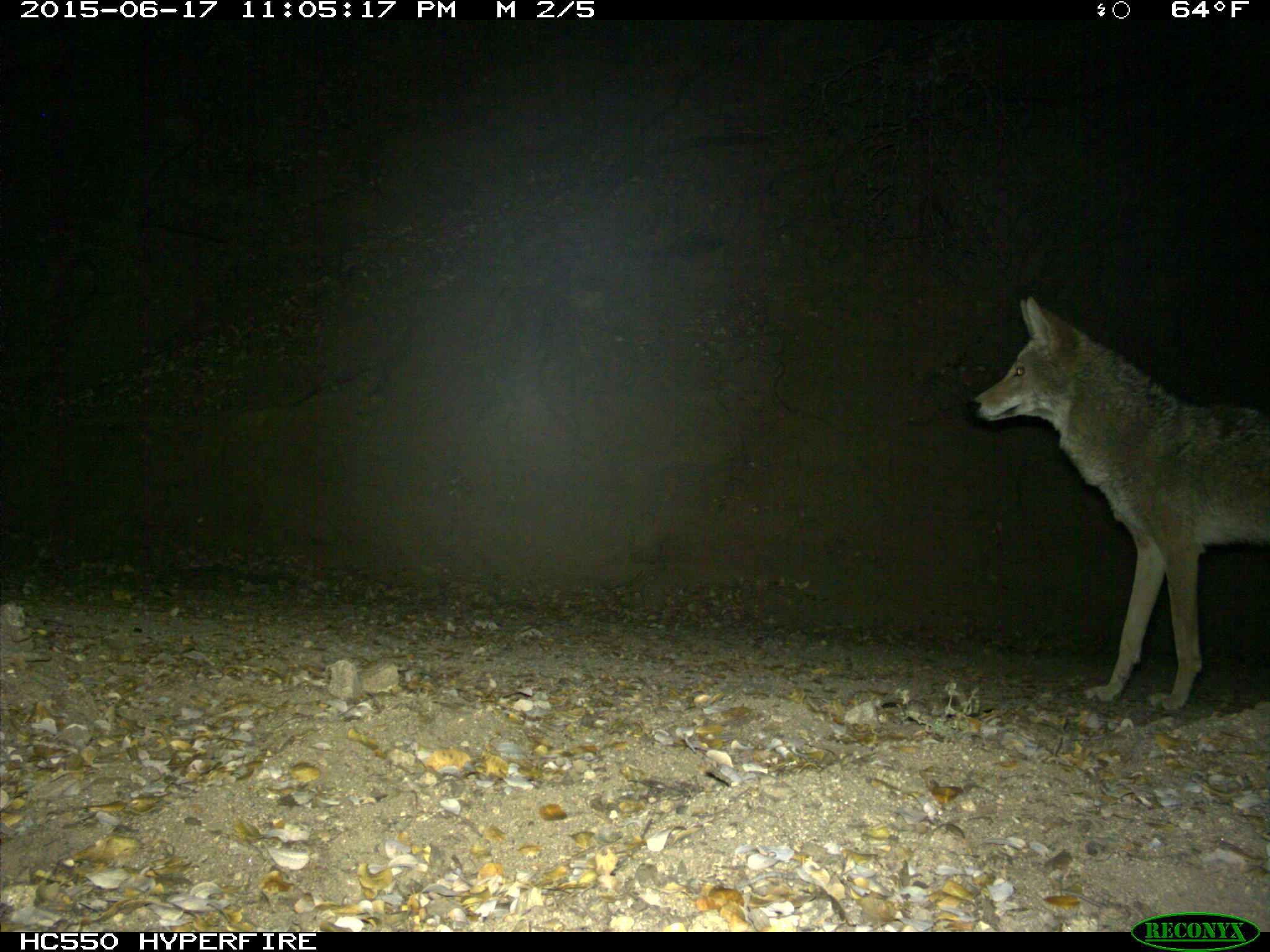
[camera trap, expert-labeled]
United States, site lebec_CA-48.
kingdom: Animalia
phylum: Chordata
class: Mammalia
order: Carnivora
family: Canidae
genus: Canis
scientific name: Canis latrans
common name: coyote